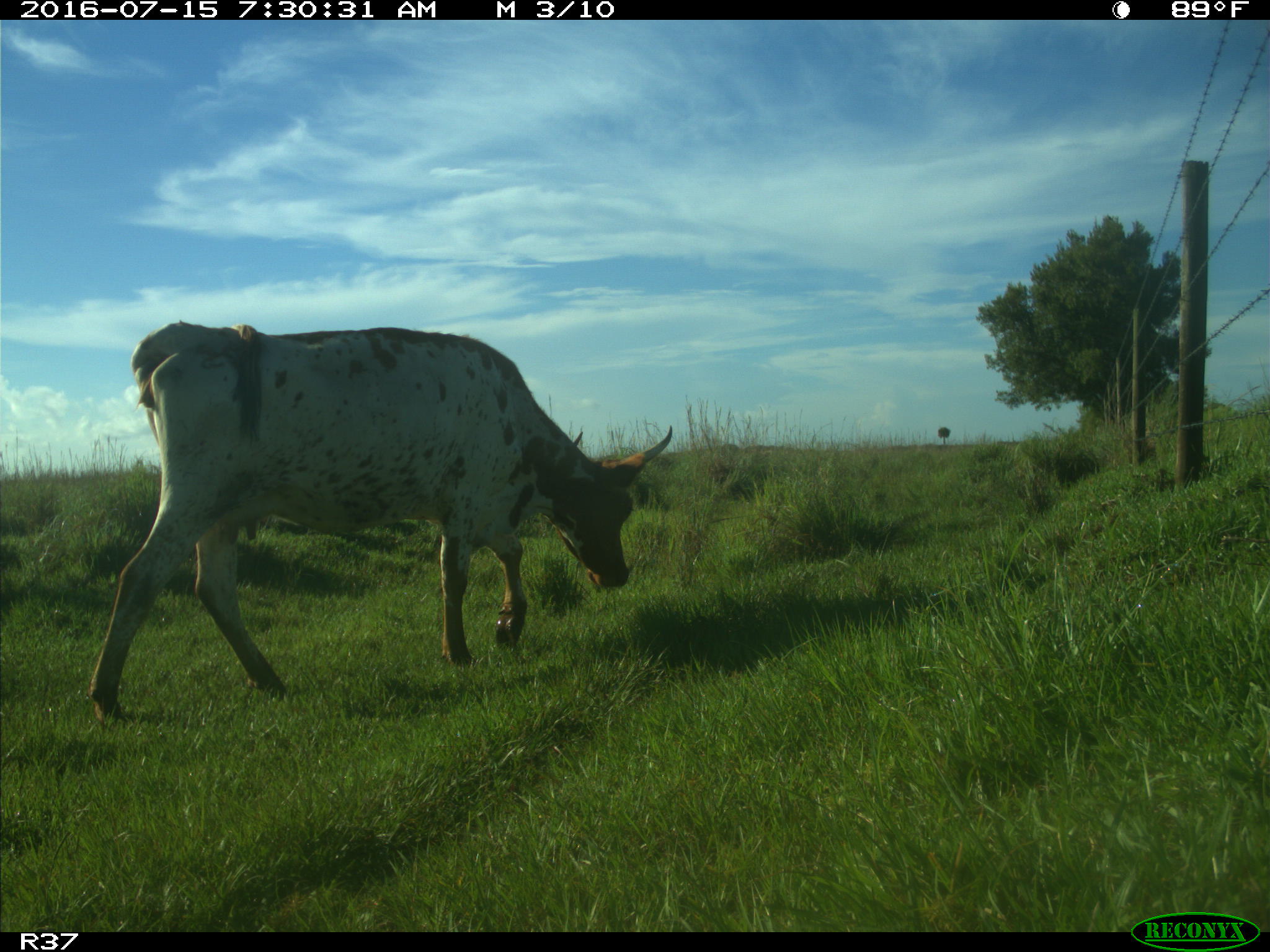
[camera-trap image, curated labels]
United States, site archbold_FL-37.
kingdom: Animalia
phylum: Chordata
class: Mammalia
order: Artiodactyla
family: Bovidae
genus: Bos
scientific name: Bos taurus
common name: domestic cow